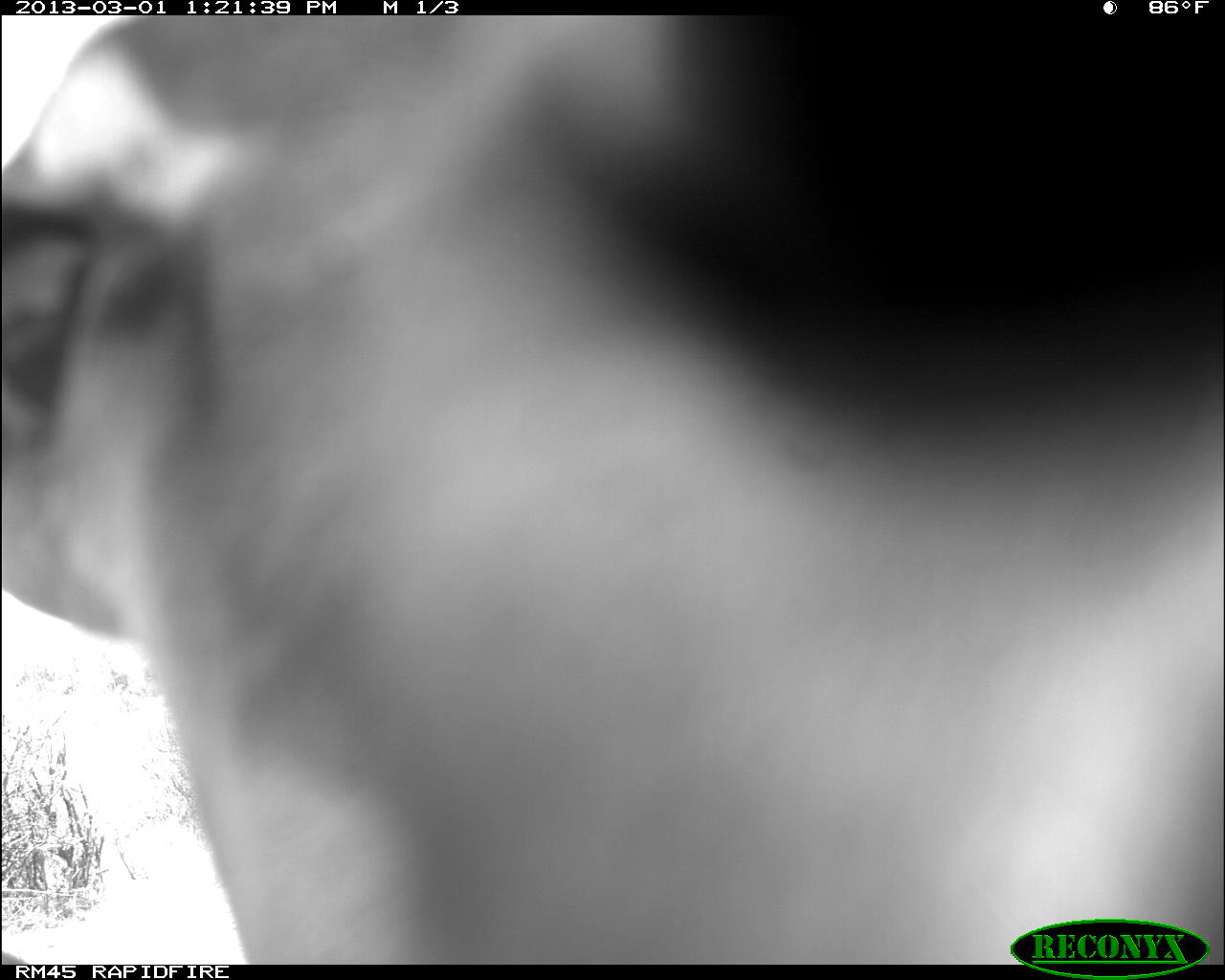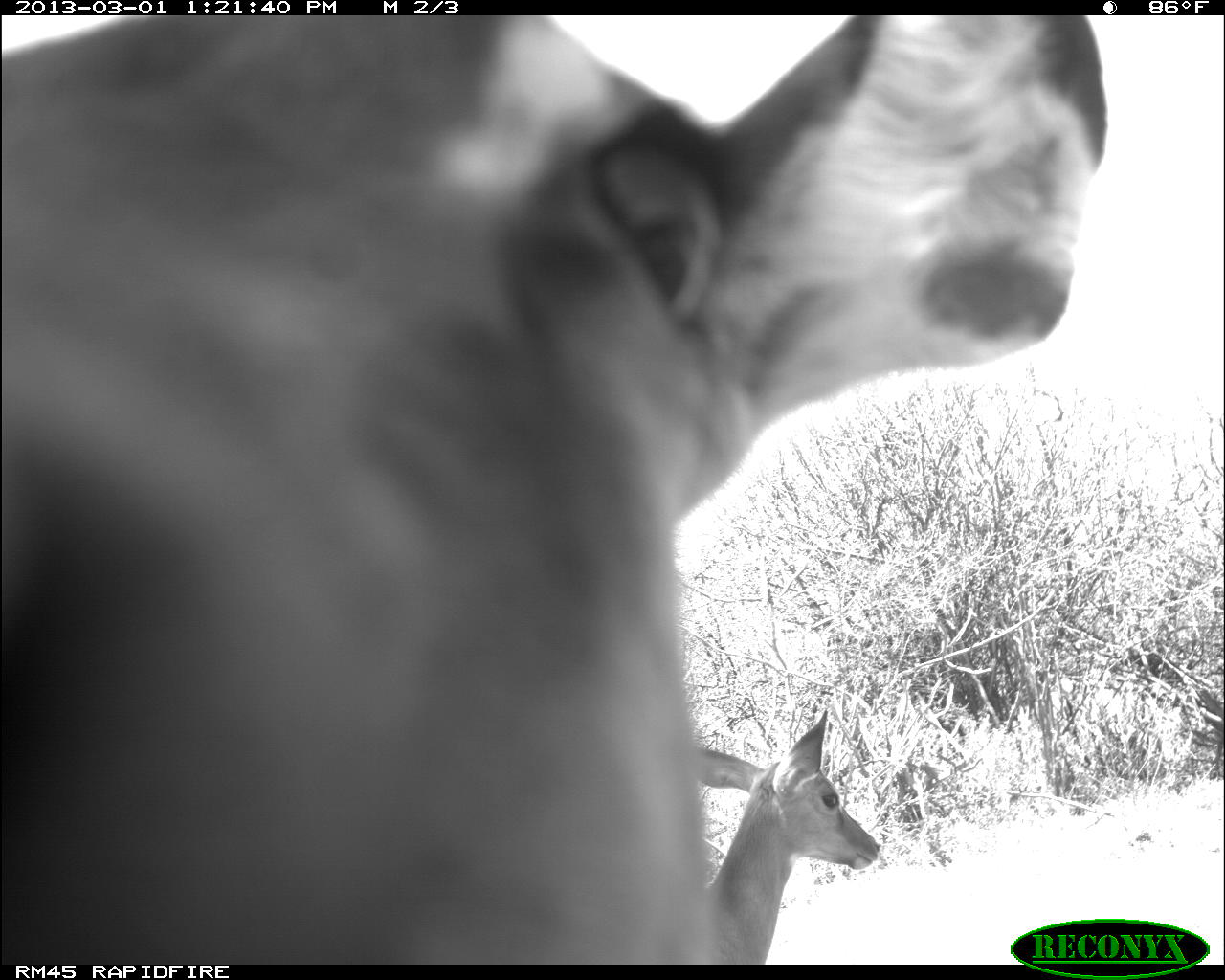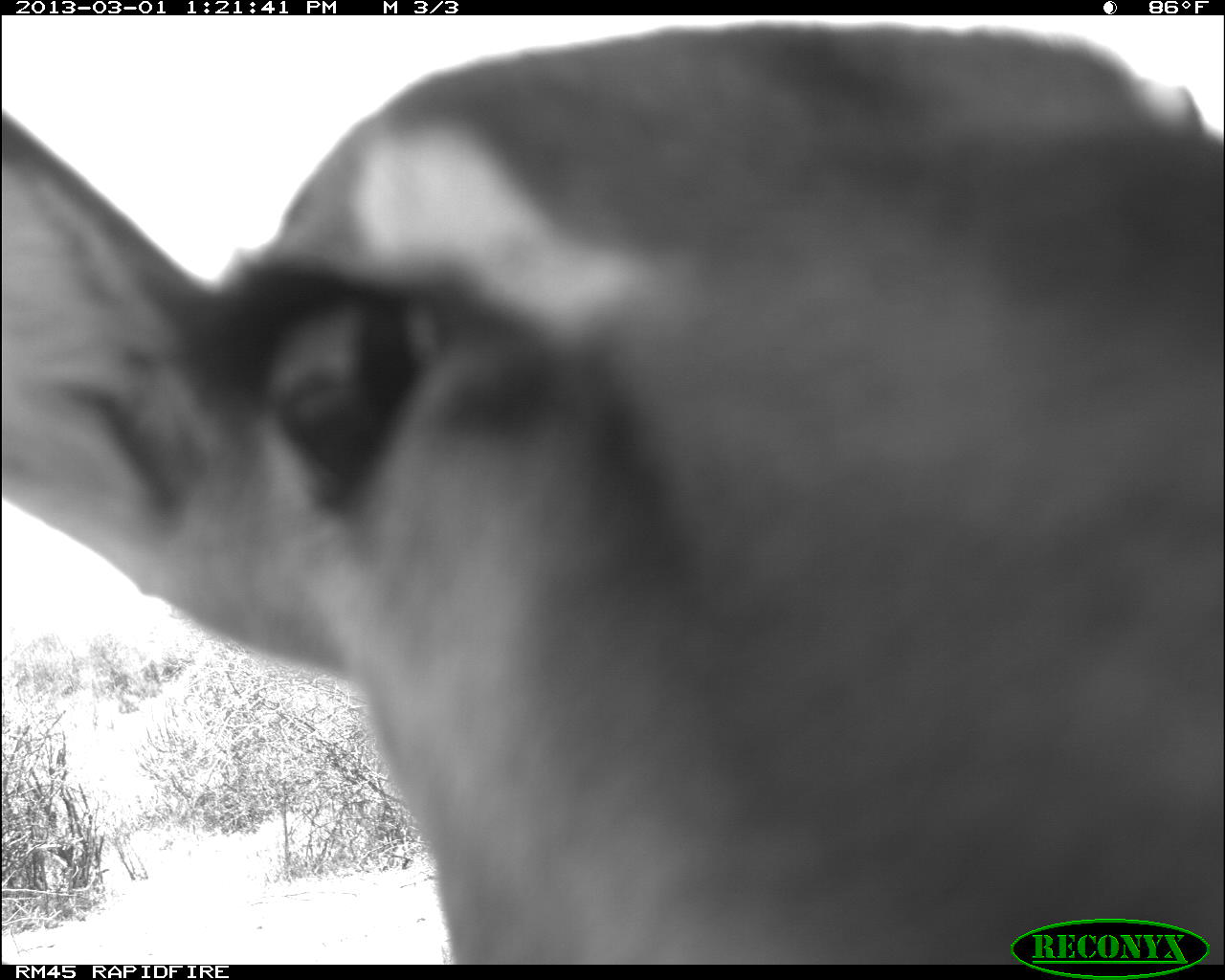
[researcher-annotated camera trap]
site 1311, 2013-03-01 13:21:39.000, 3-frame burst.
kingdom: Animalia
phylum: Chordata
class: Mammalia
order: Artiodactyla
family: Bovidae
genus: Aepyceros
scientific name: Aepyceros melampus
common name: impala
Aepyceros melampus (impala), count 2.